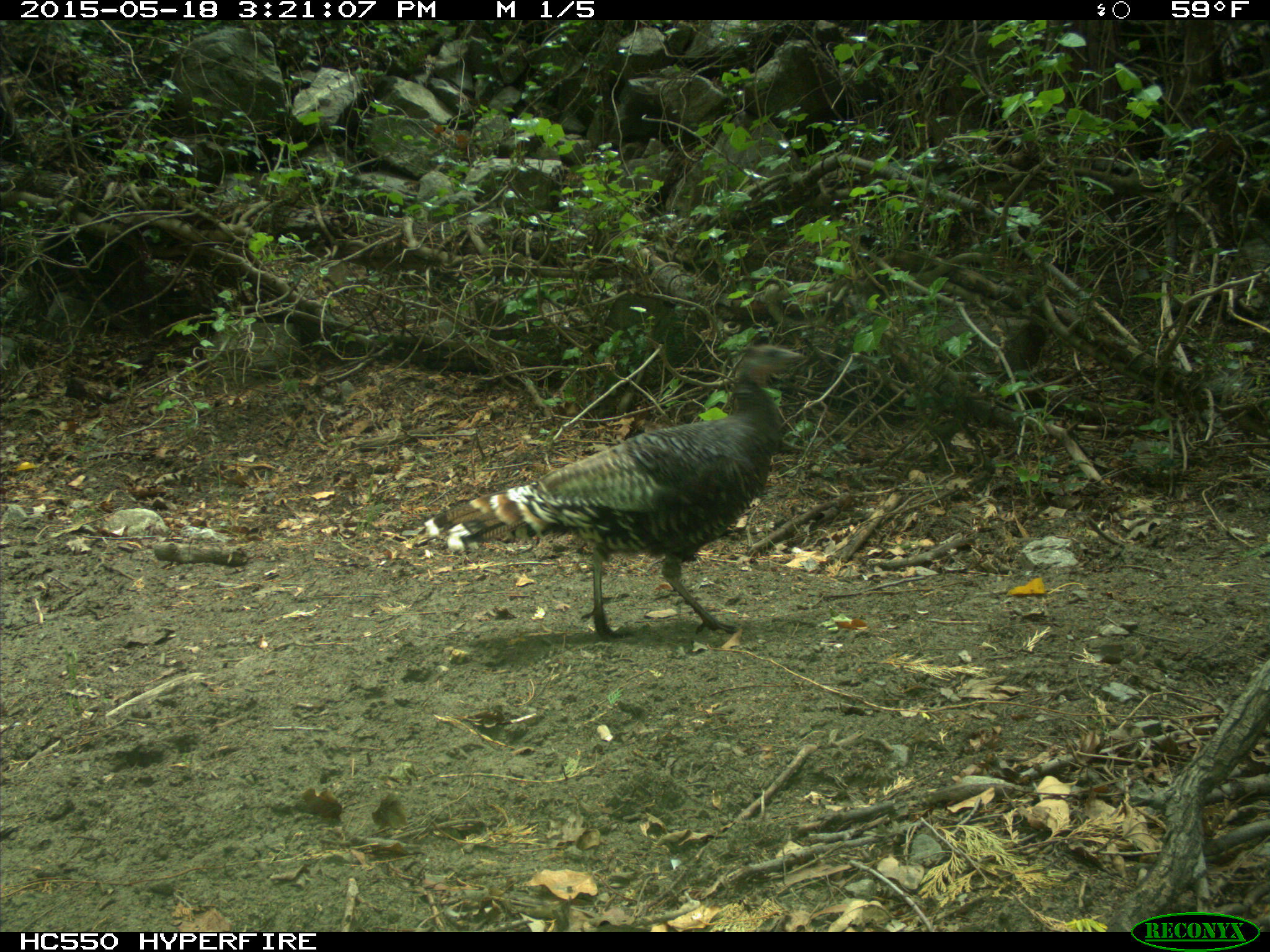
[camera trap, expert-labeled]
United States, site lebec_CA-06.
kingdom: Animalia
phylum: Chordata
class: Aves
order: Galliformes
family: Phasianidae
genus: Meleagris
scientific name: Meleagris gallopavo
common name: wild turkey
Meleagris gallopavo (wild turkey).